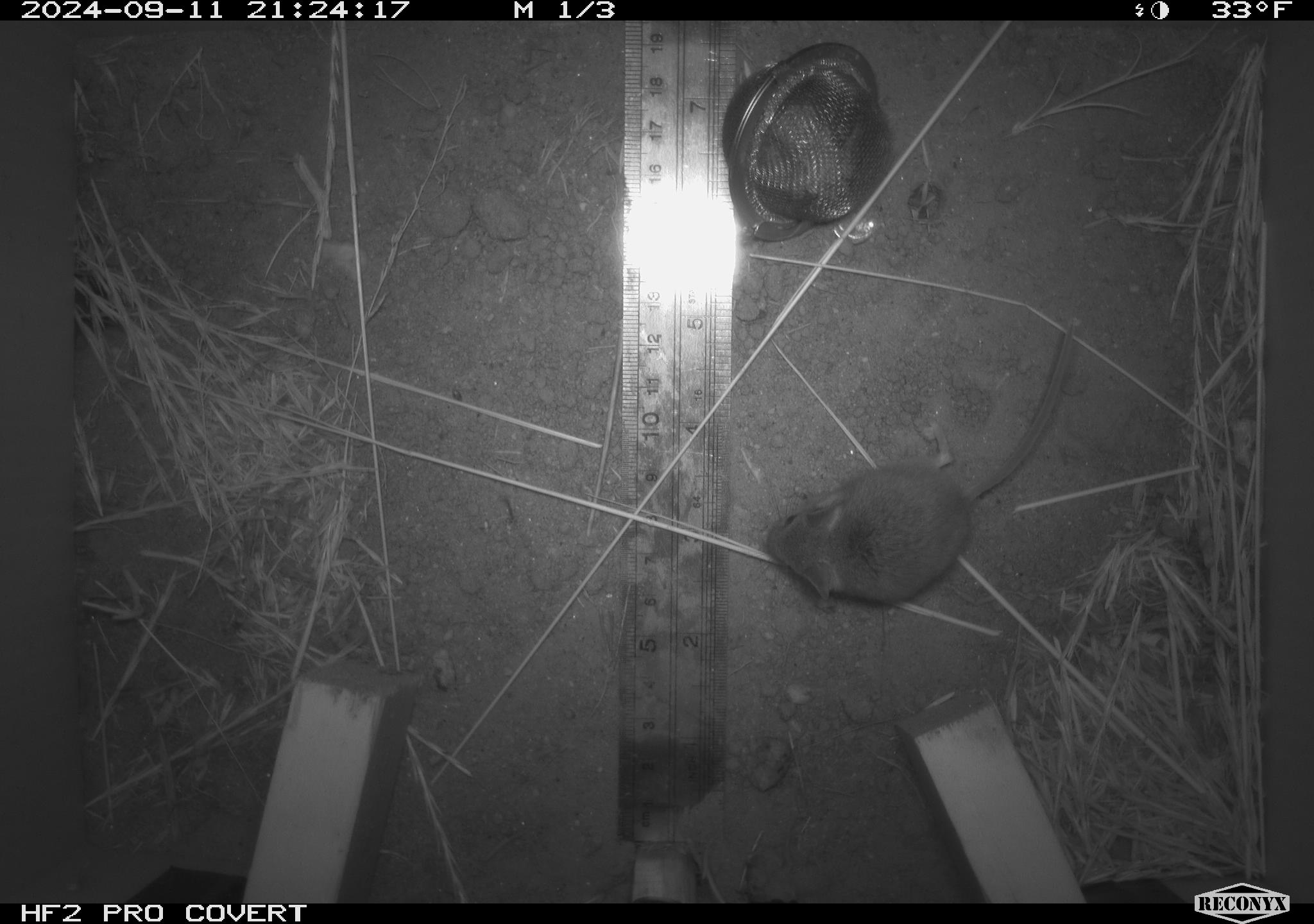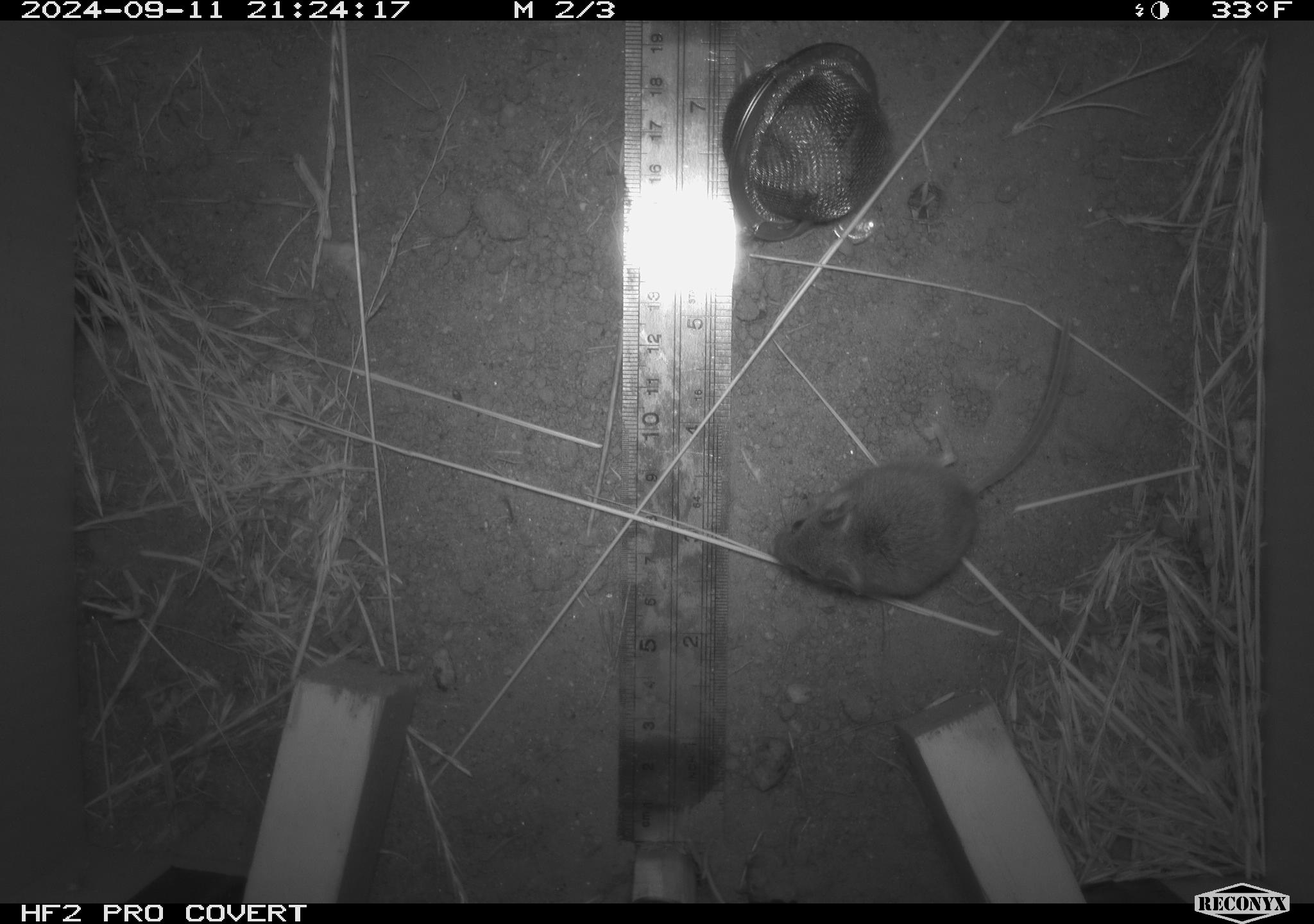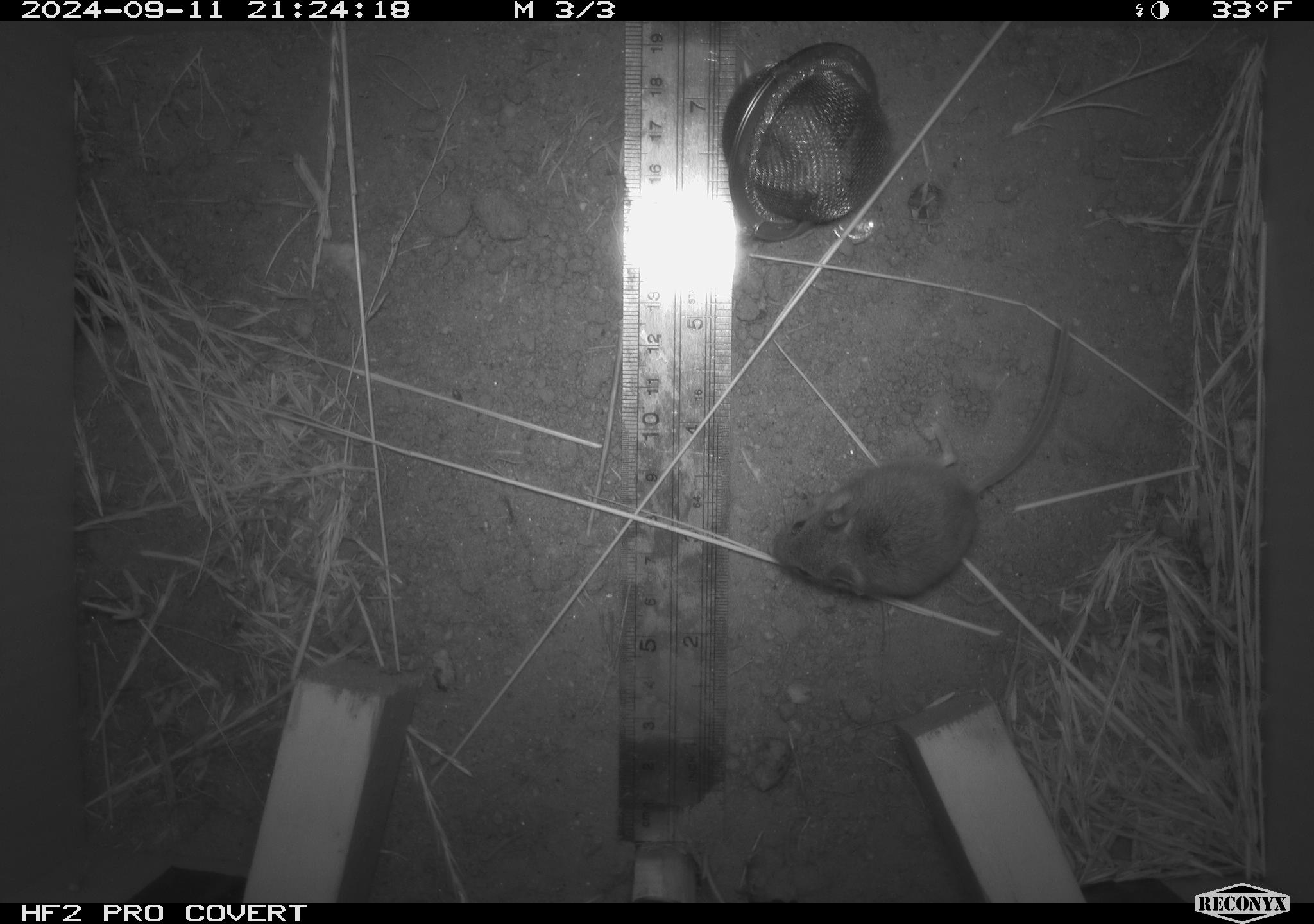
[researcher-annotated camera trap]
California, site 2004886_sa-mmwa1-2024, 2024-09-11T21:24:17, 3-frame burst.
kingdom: Animalia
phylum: Chordata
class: Mammalia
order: Rodentia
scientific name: Rodentia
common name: mouse species